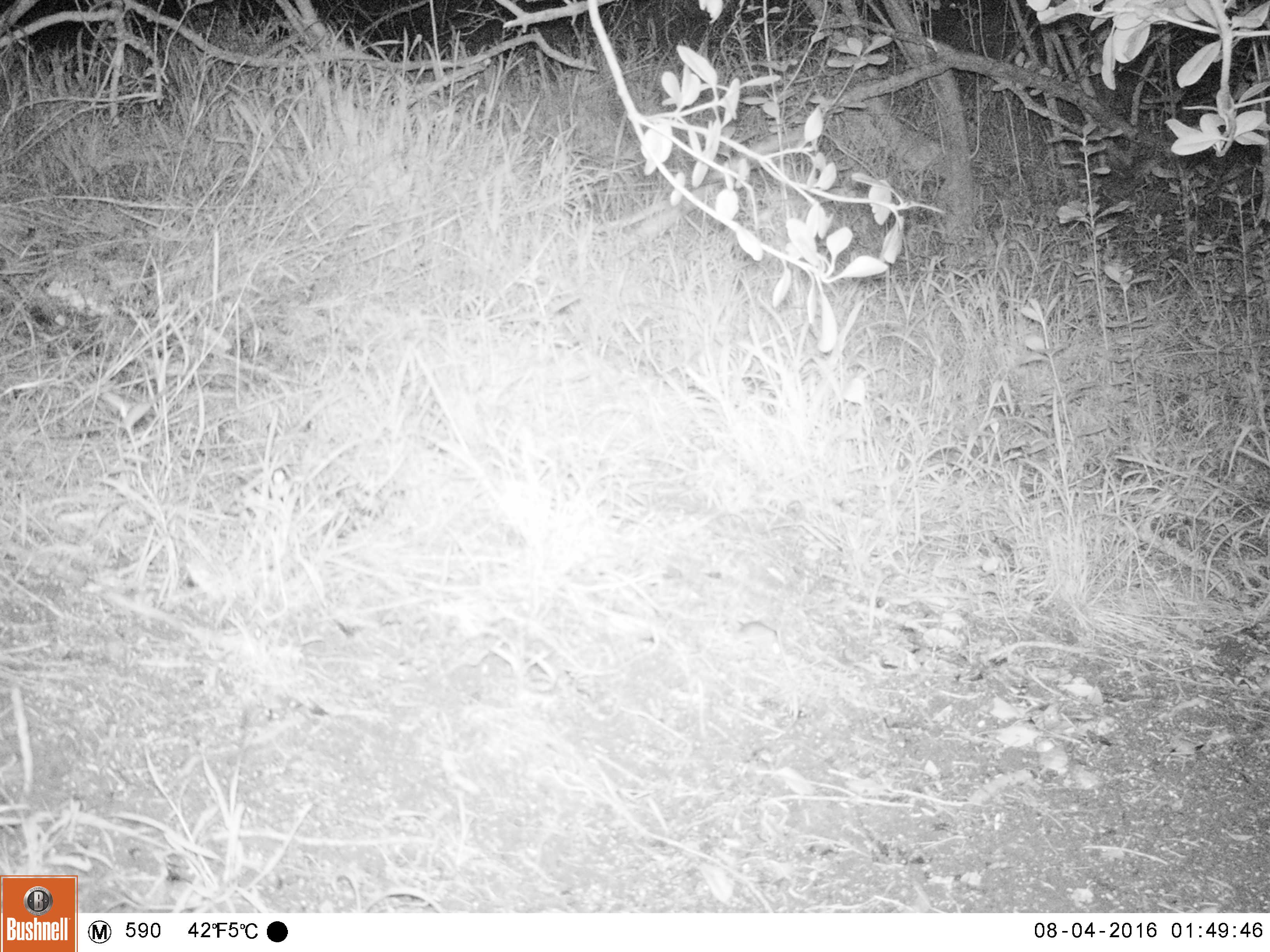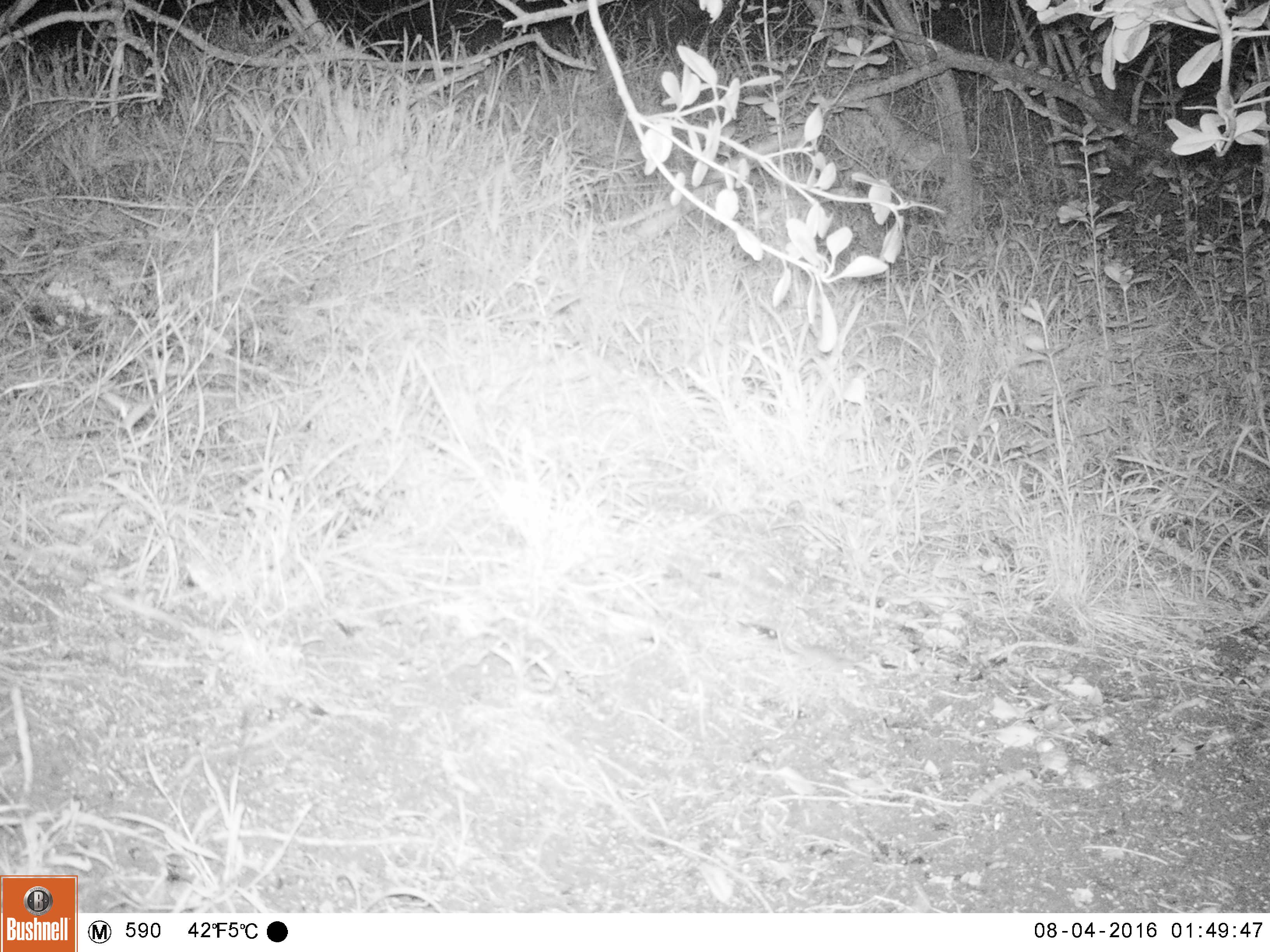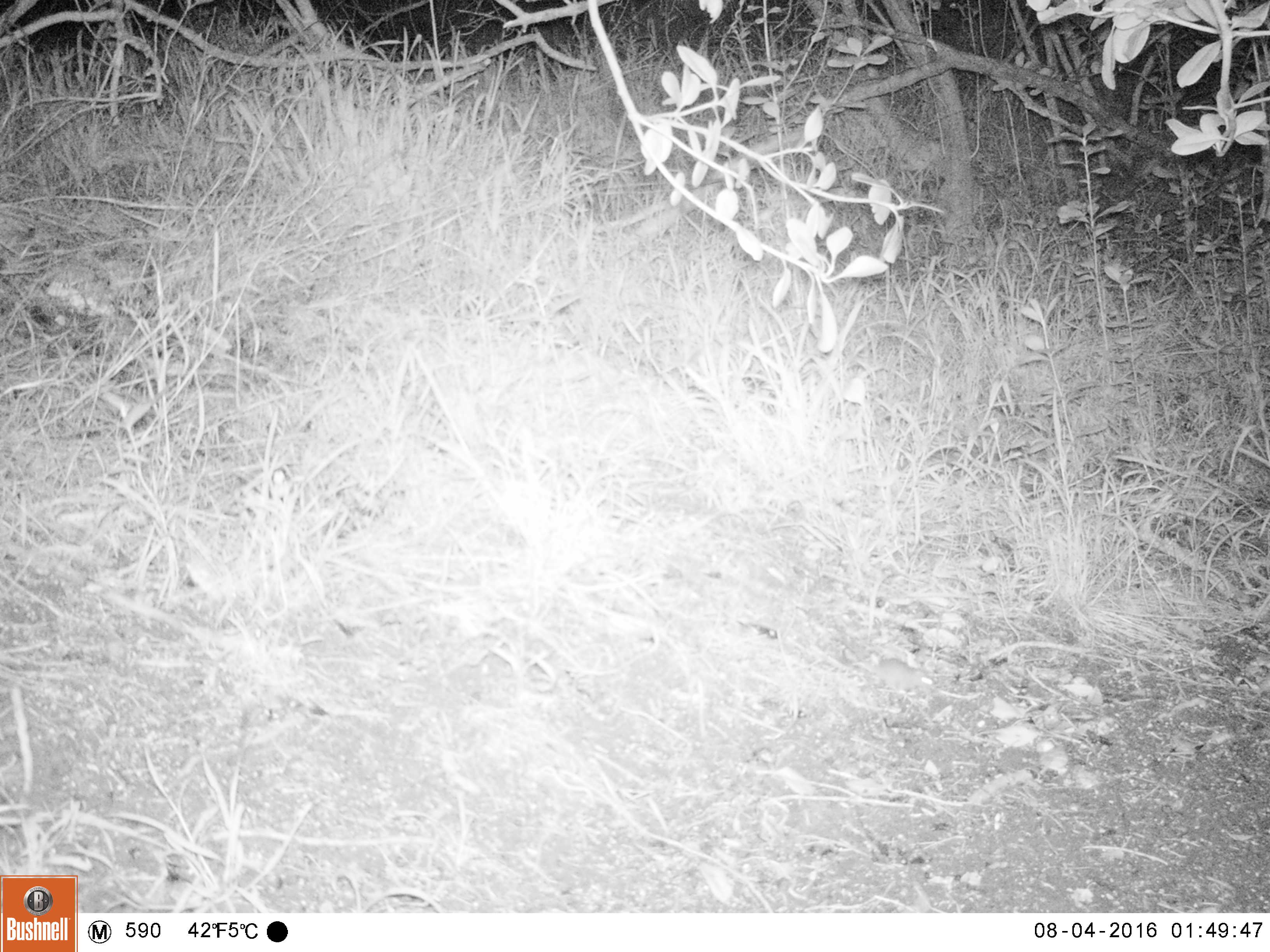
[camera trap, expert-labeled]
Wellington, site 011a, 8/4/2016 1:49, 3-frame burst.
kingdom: Animalia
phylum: Chordata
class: Mammalia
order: Rodentia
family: Muridae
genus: Mus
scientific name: Mus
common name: mouse